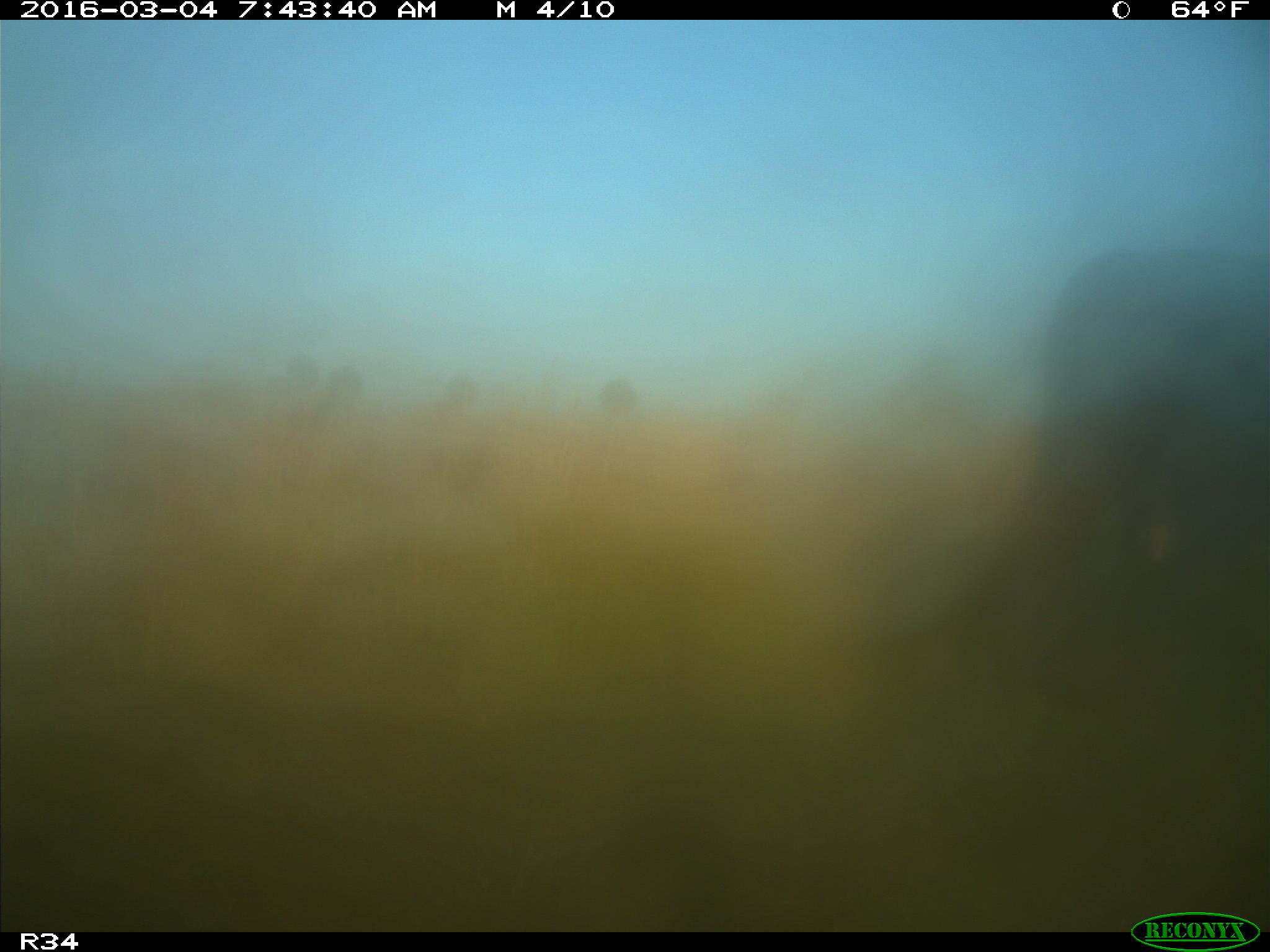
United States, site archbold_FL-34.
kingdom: Animalia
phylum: Chordata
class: Mammalia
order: Artiodactyla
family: Bovidae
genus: Bos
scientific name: Bos taurus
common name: domestic cow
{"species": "Bos taurus (domestic cow)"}